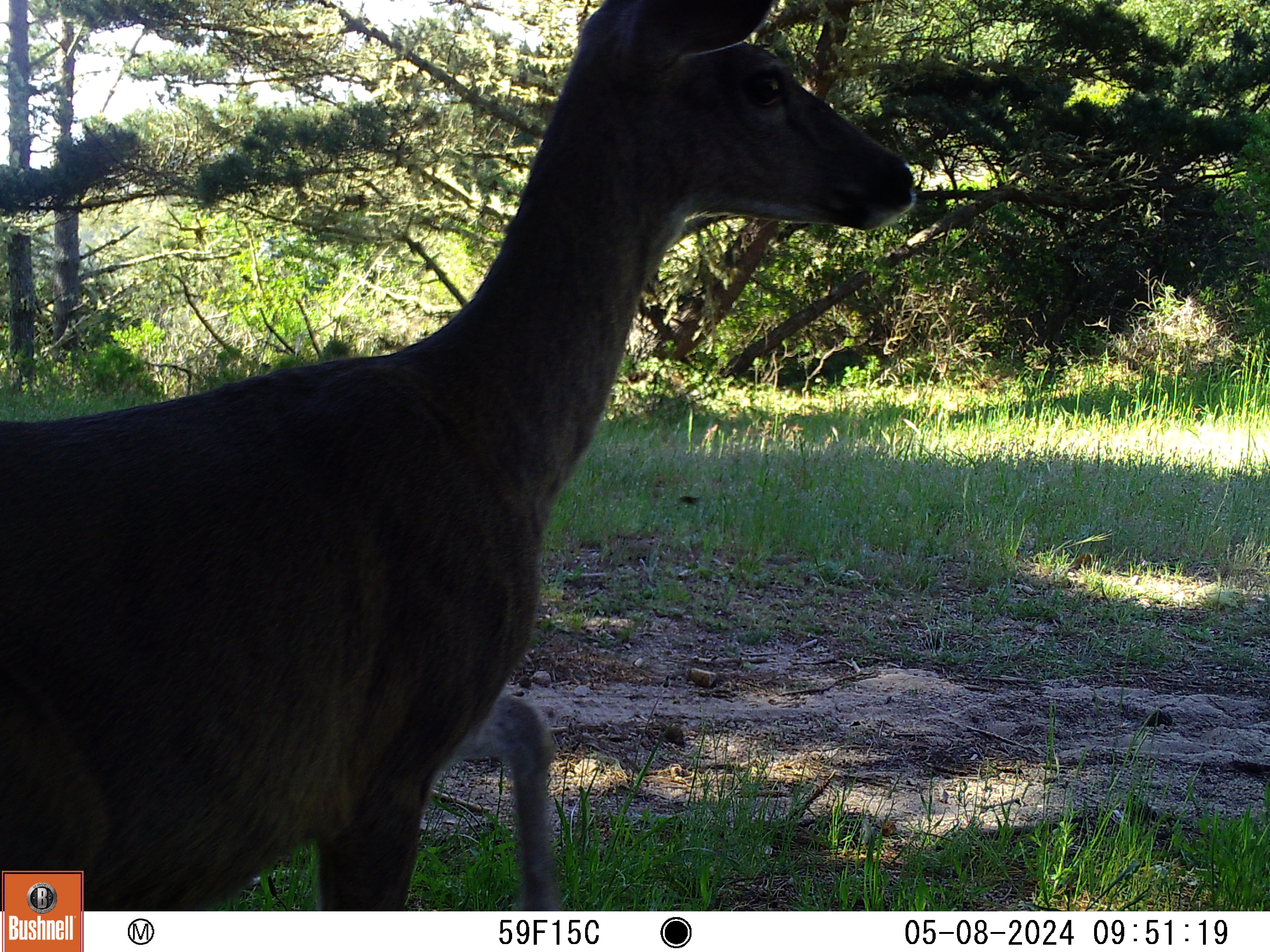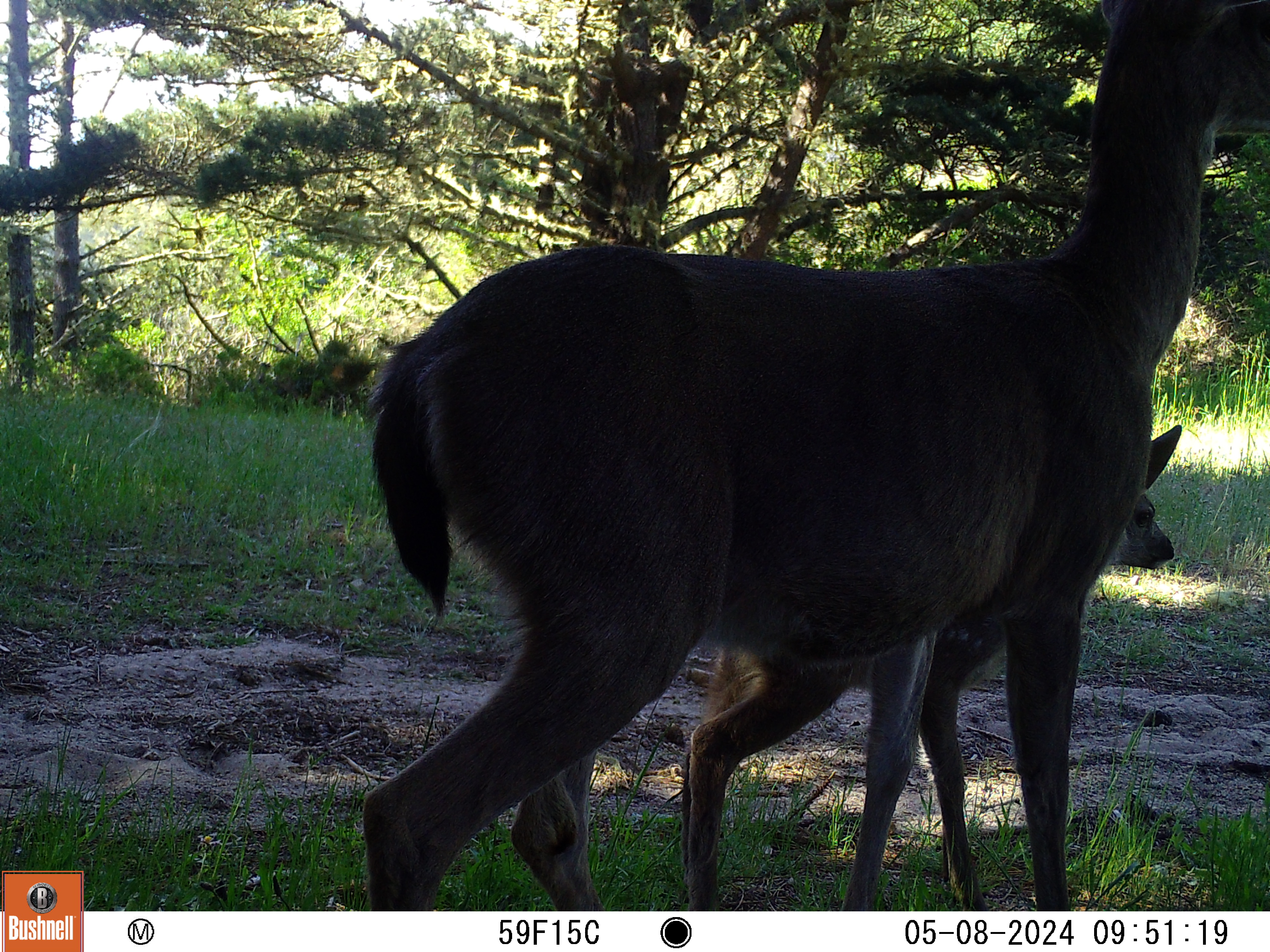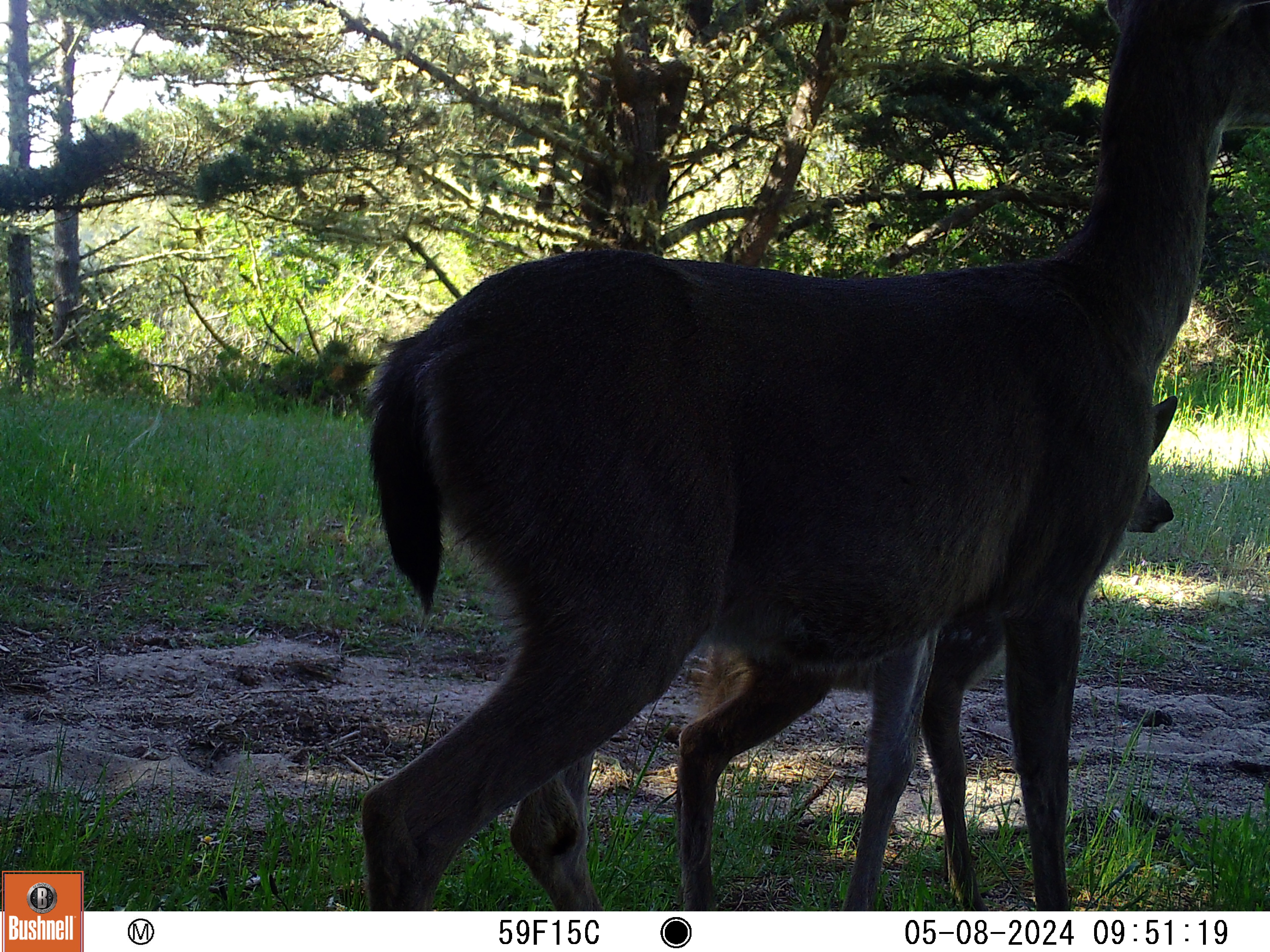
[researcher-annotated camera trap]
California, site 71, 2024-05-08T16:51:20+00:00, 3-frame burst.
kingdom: Animalia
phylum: Chordata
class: Mammalia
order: Artiodactyla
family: Cervidae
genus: Odocoileus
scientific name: Odocoileus hemionus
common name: mule deer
Mule deer (Odocoileus hemionus).